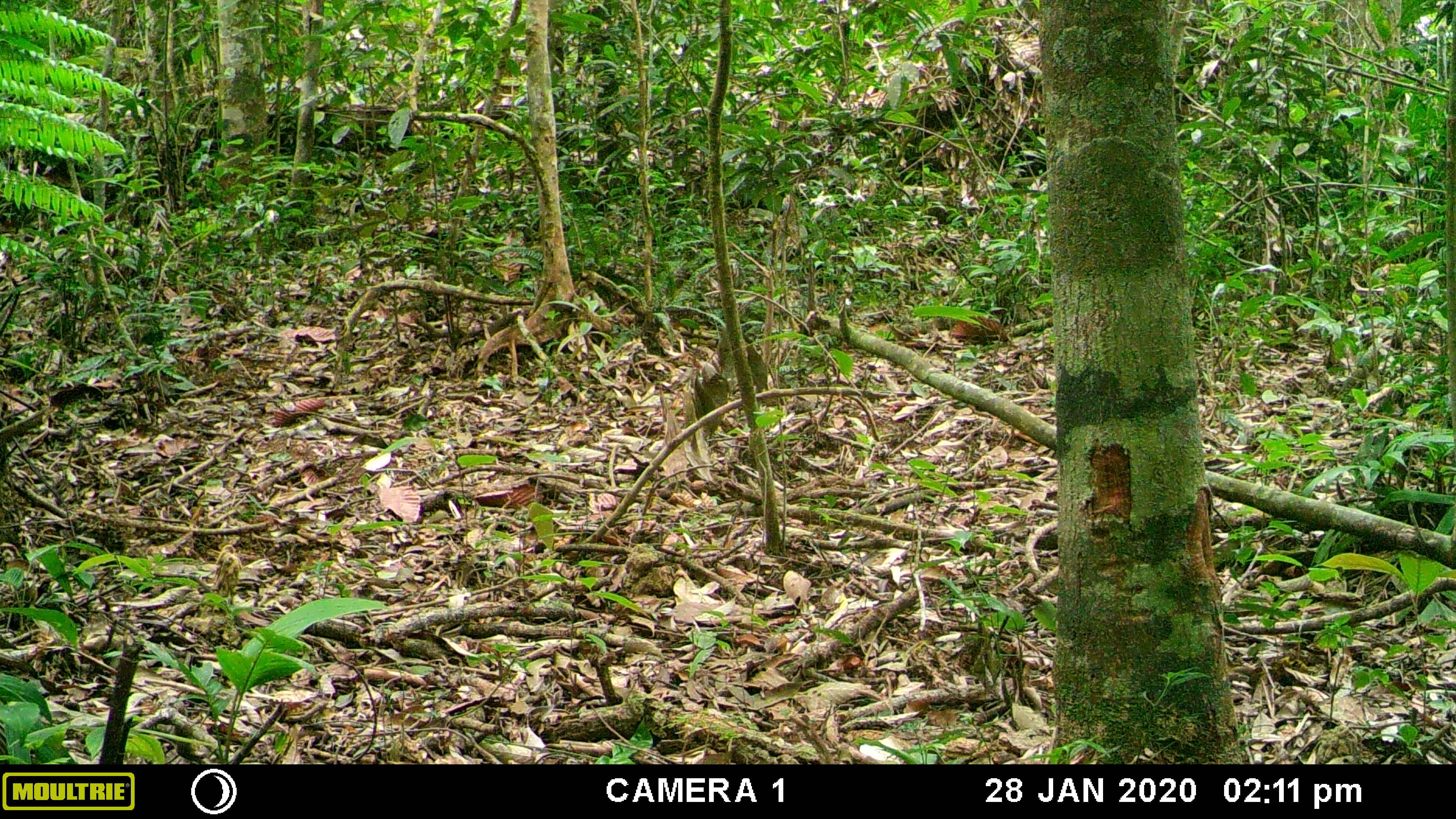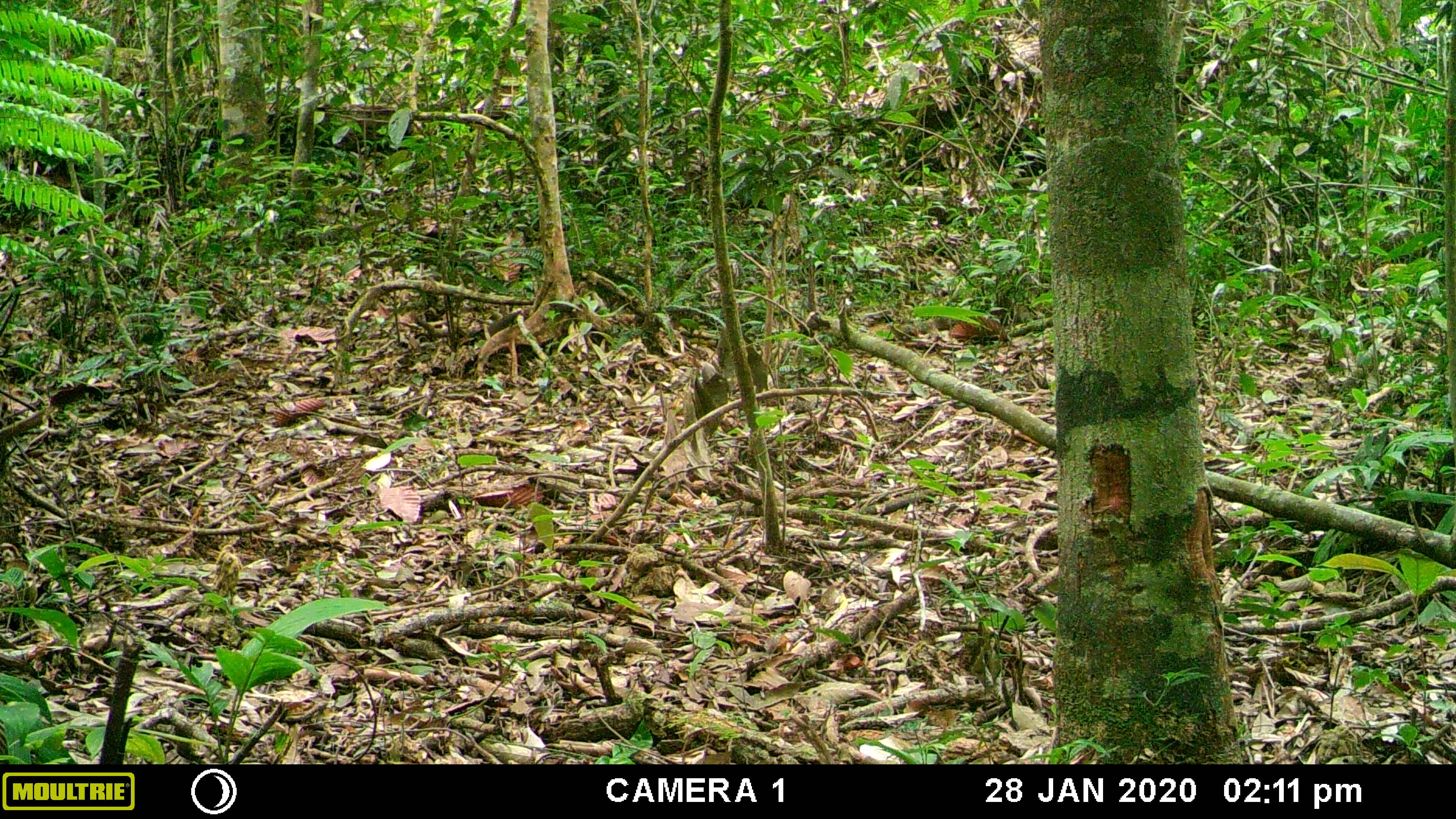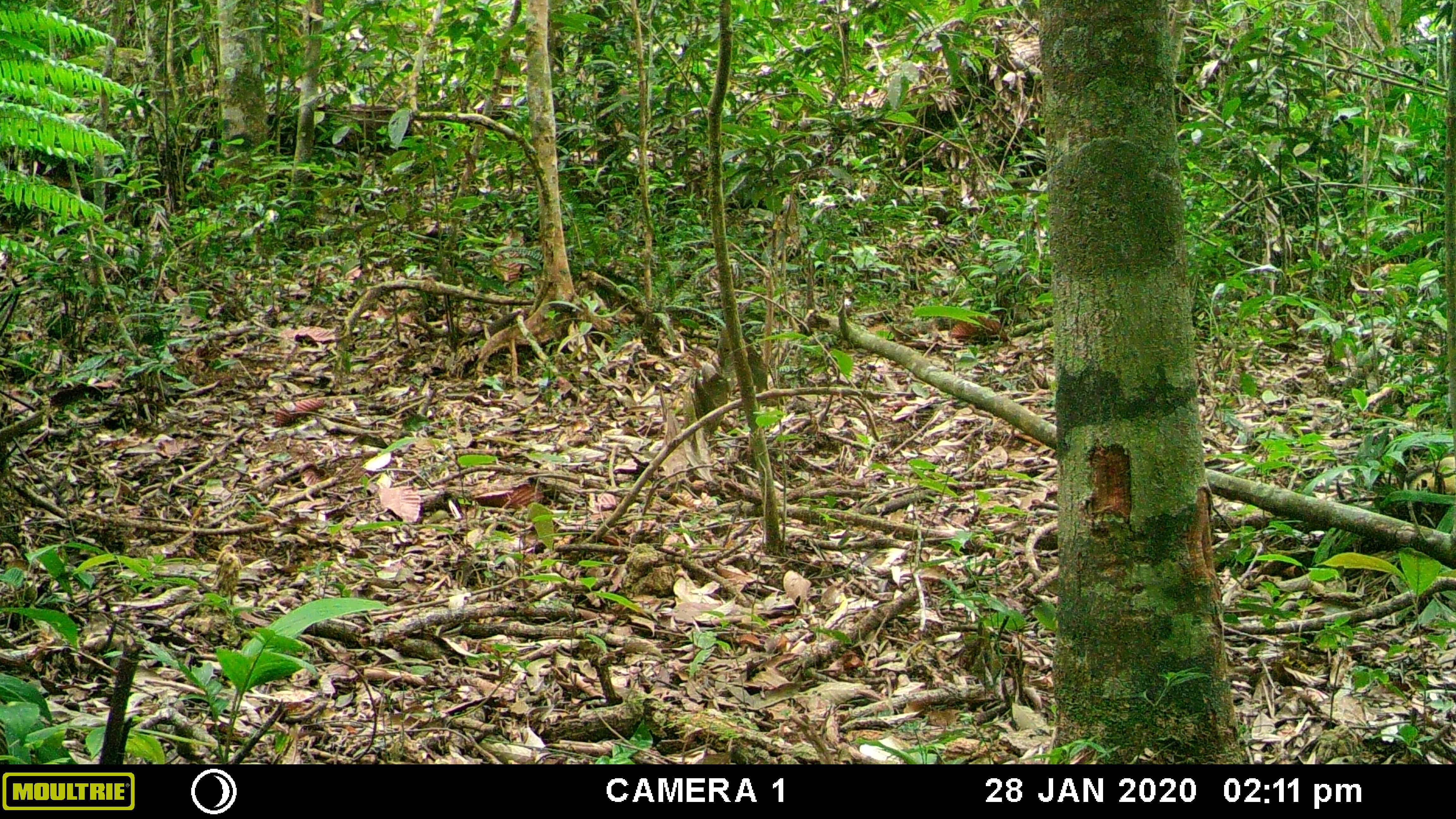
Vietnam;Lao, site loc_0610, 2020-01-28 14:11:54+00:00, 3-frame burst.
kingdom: Animalia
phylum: Chordata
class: Mammalia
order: Carnivora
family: Mustelidae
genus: Martes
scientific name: Martes flavigula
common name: yellow-throated marten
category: yellow throated marten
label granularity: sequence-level